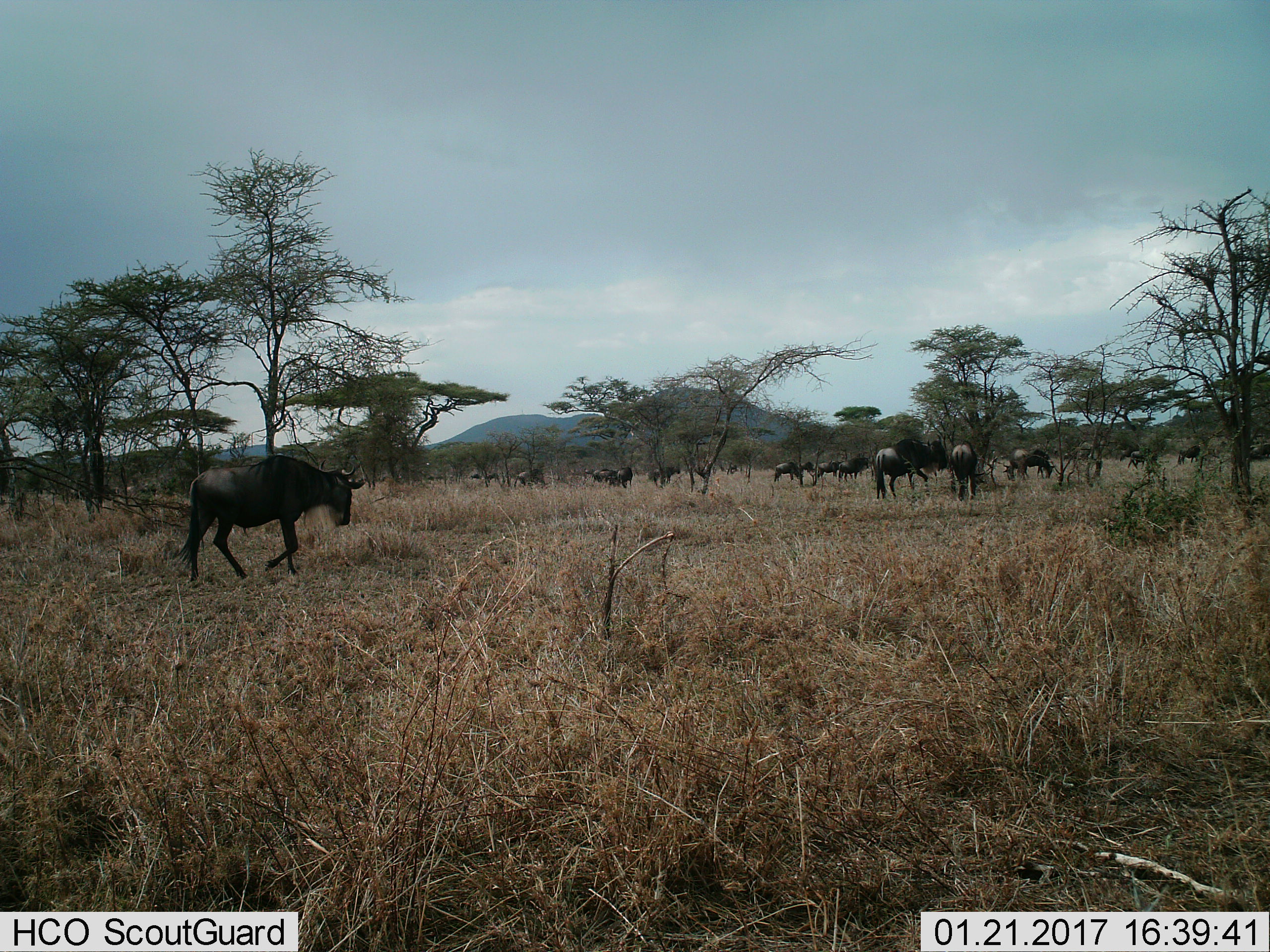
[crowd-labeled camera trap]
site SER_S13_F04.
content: unidentified animal